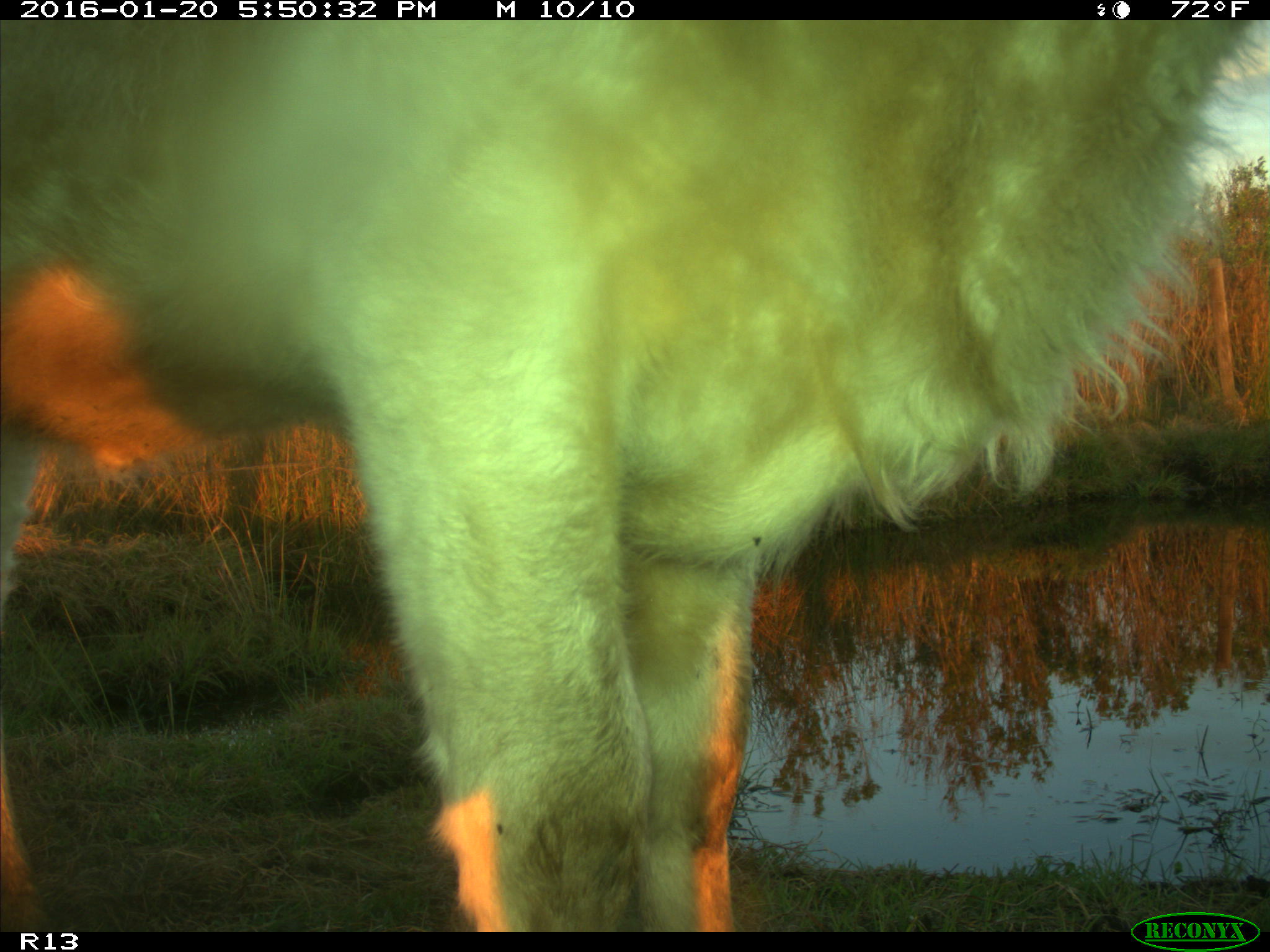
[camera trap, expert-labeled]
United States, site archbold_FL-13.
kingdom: Animalia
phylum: Chordata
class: Mammalia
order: Artiodactyla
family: Bovidae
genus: Bos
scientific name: Bos taurus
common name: domestic cow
Bos taurus (domestic cow).